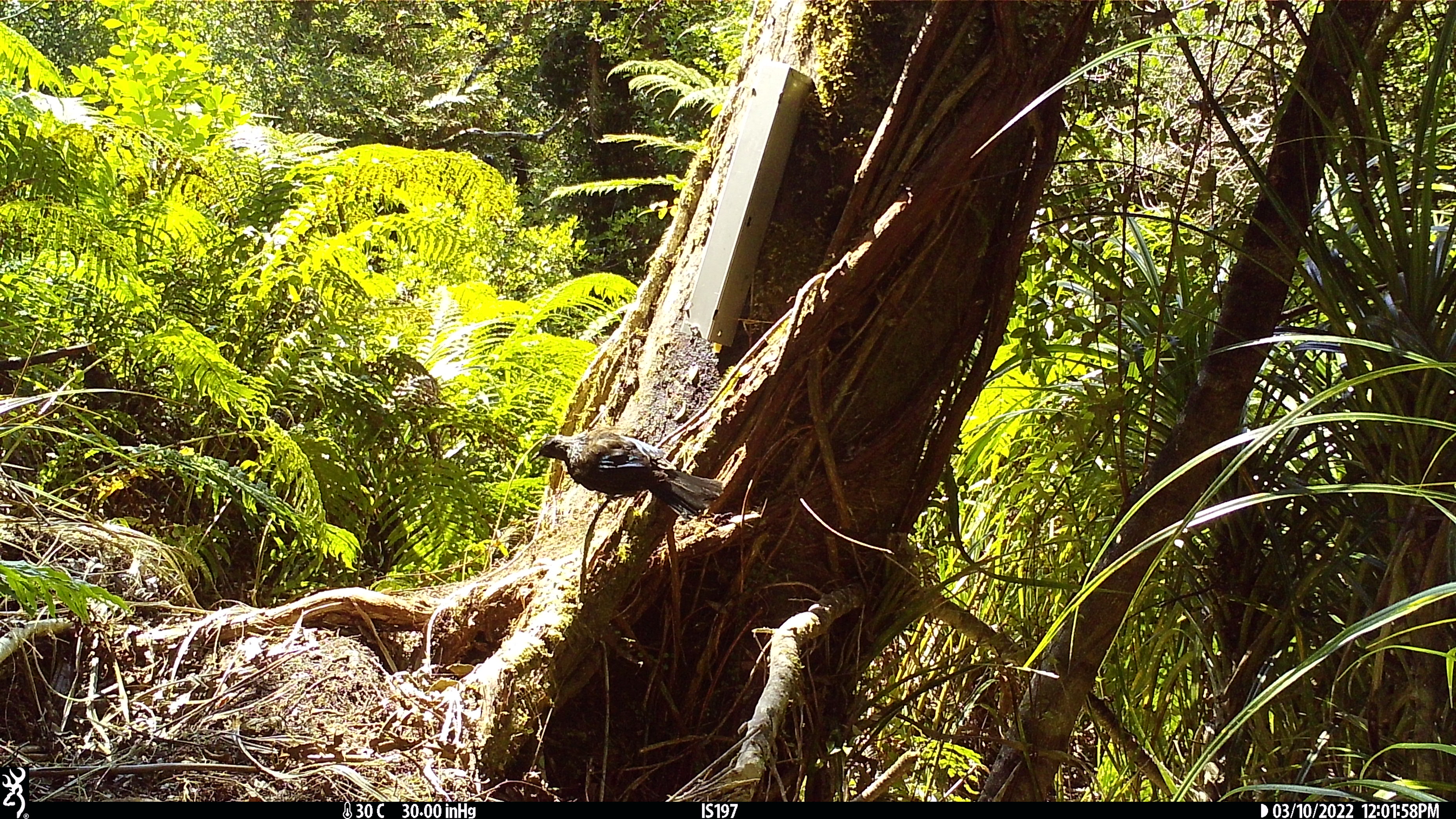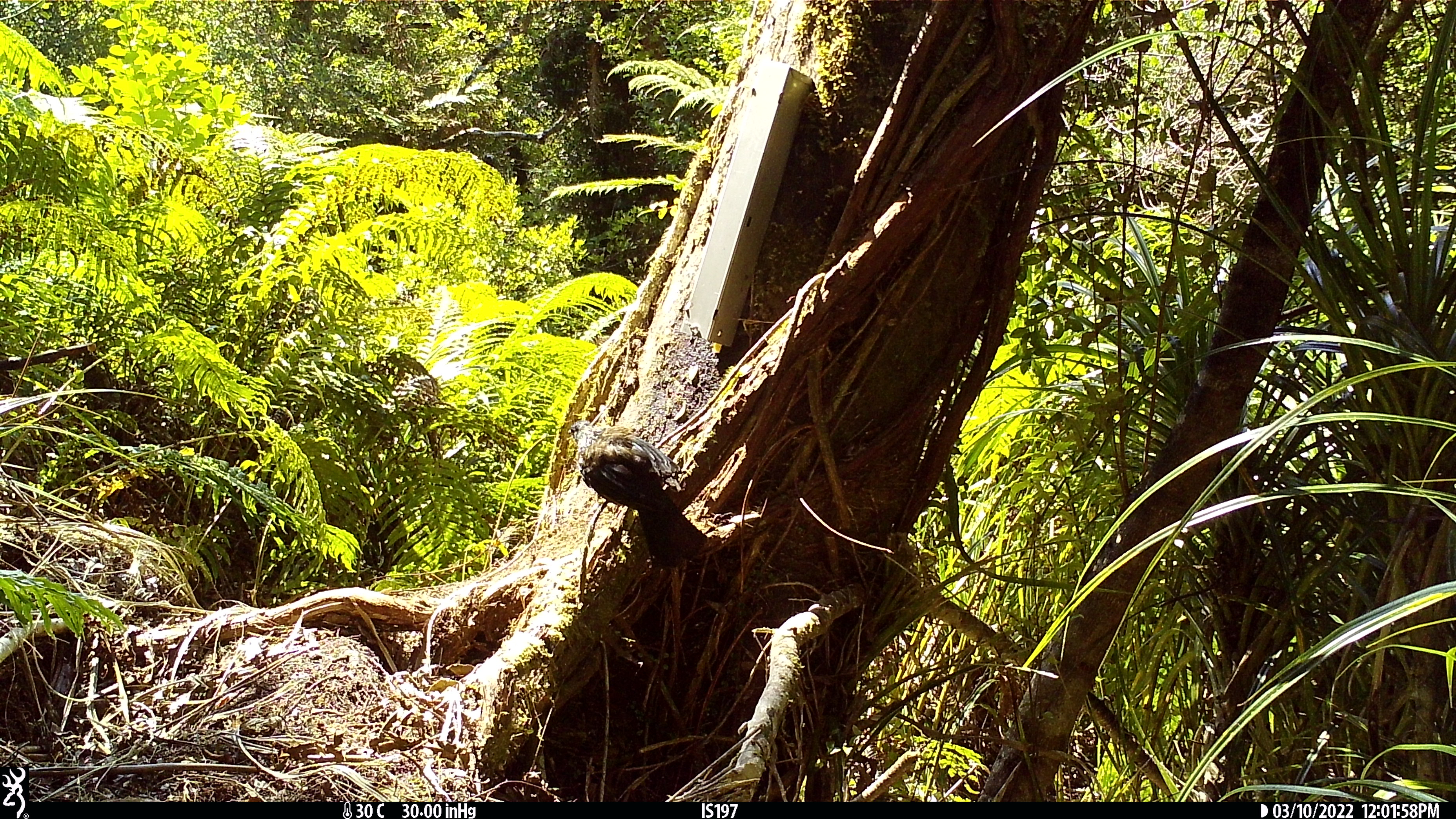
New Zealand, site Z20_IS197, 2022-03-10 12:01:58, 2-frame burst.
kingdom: Animalia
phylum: Chordata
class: Aves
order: Passeriformes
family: Meliphagidae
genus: Prosthemadera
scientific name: Prosthemadera novaeseelandiae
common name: tui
Tui (Prosthemadera novaeseelandiae).